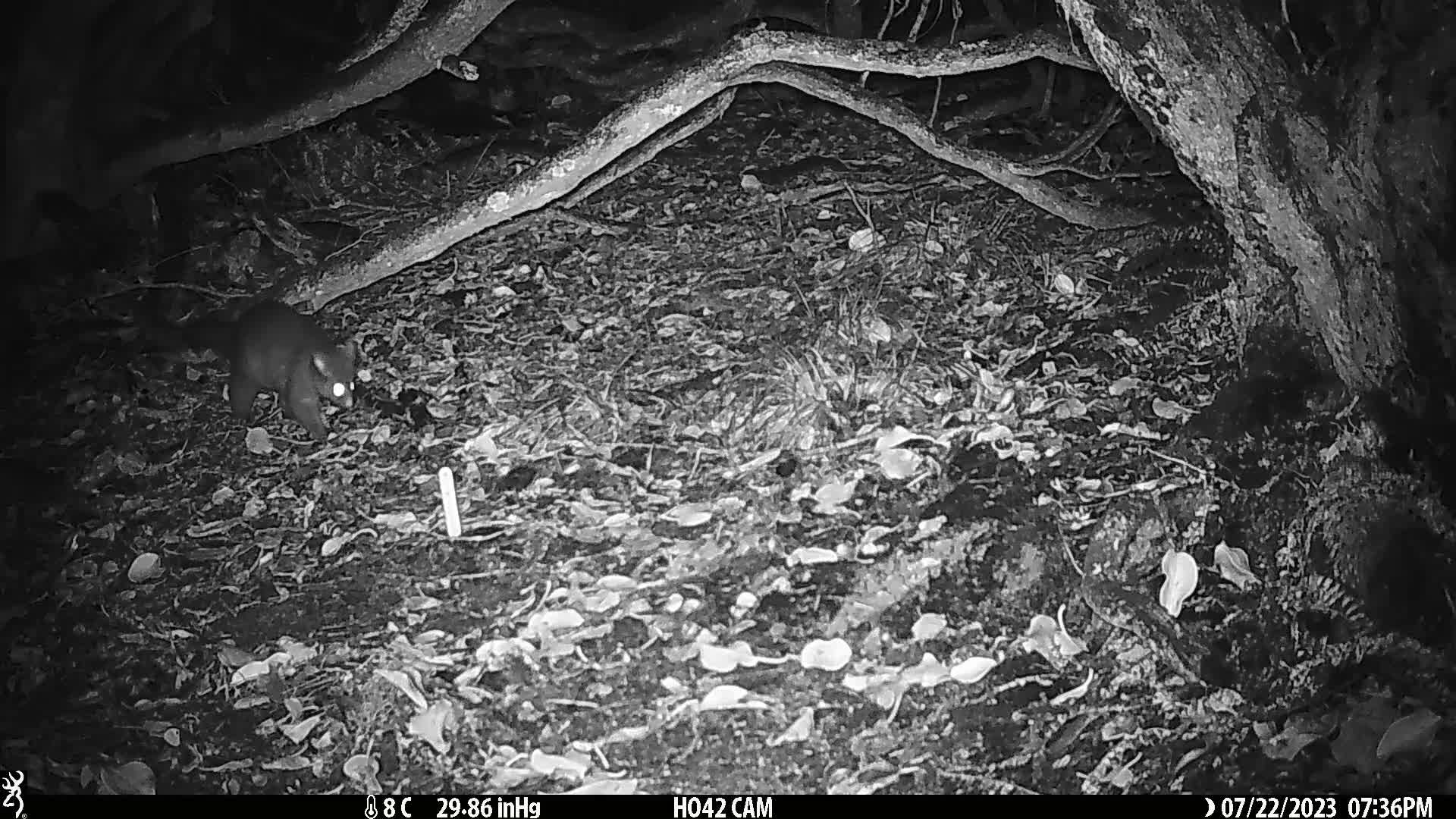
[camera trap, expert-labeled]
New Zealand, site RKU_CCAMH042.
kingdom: Animalia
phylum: Chordata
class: Mammalia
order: Diprotodontia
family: Phalangeridae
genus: Trichosurus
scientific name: Trichosurus vulpecula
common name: common brushtail possum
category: possum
Possum (common brushtail possum) (Trichosurus vulpecula).